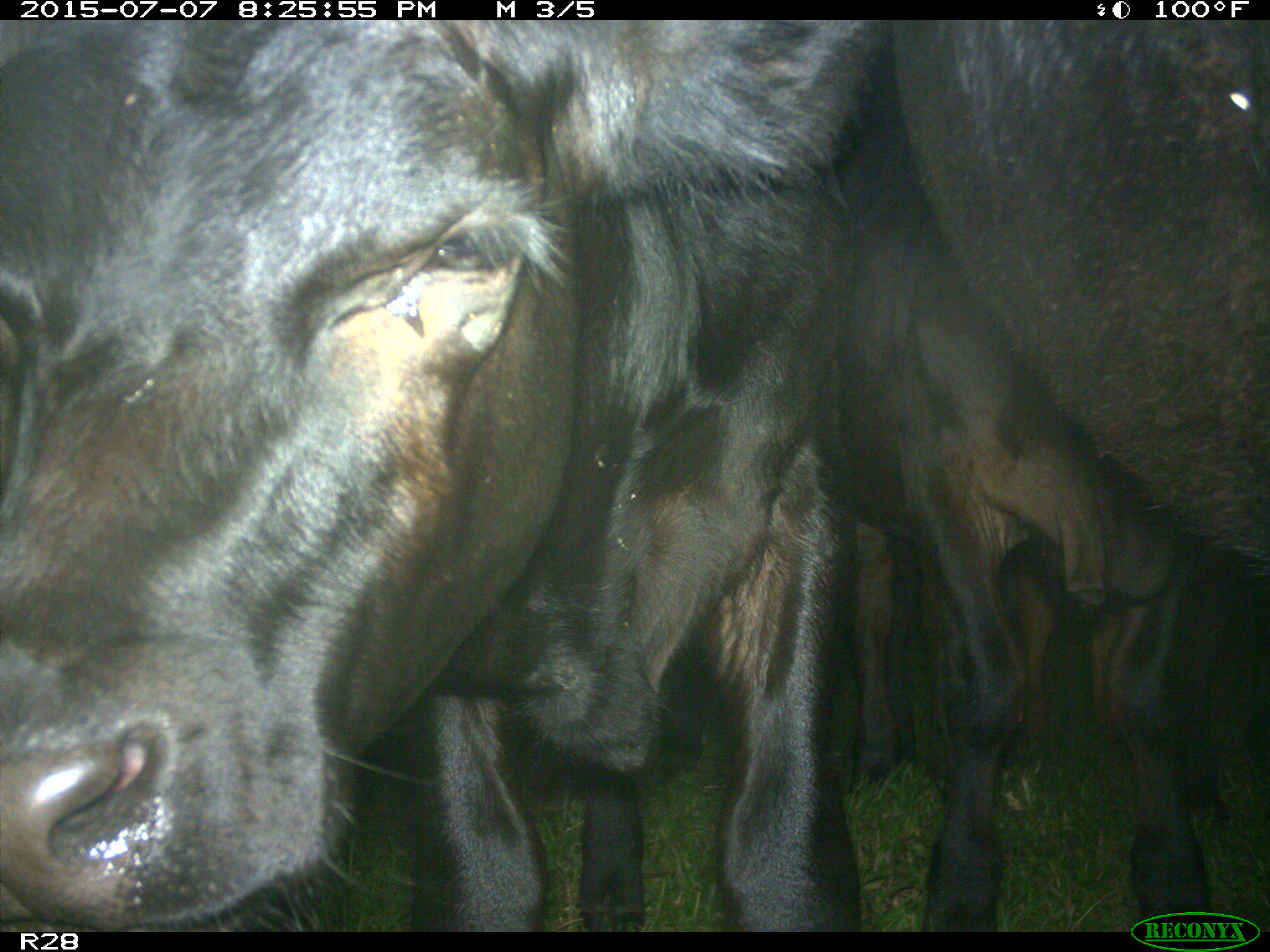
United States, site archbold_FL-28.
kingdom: Animalia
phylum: Chordata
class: Mammalia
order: Artiodactyla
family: Bovidae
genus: Bos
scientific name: Bos taurus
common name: domestic cow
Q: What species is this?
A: Bos taurus (domestic cow).